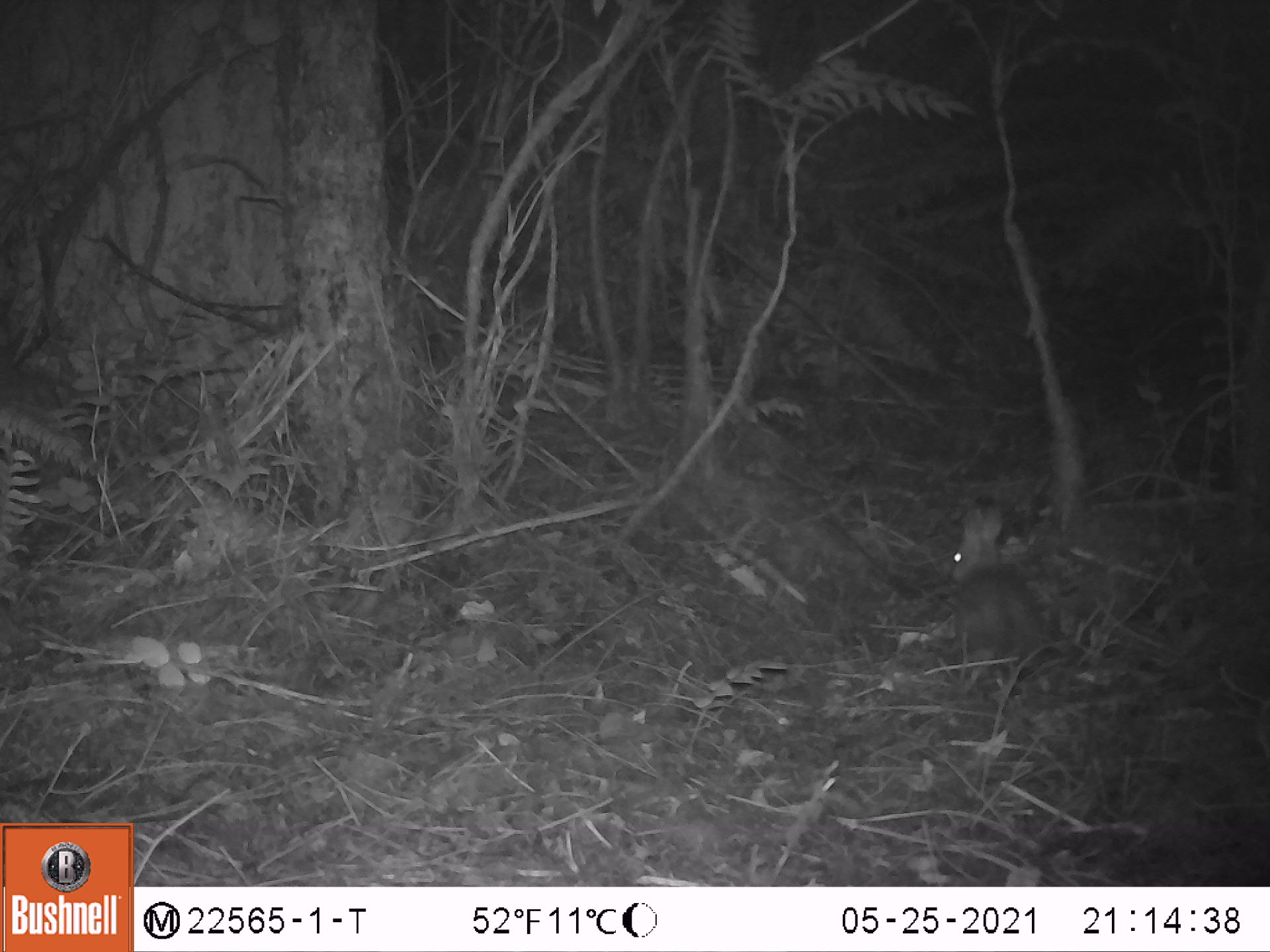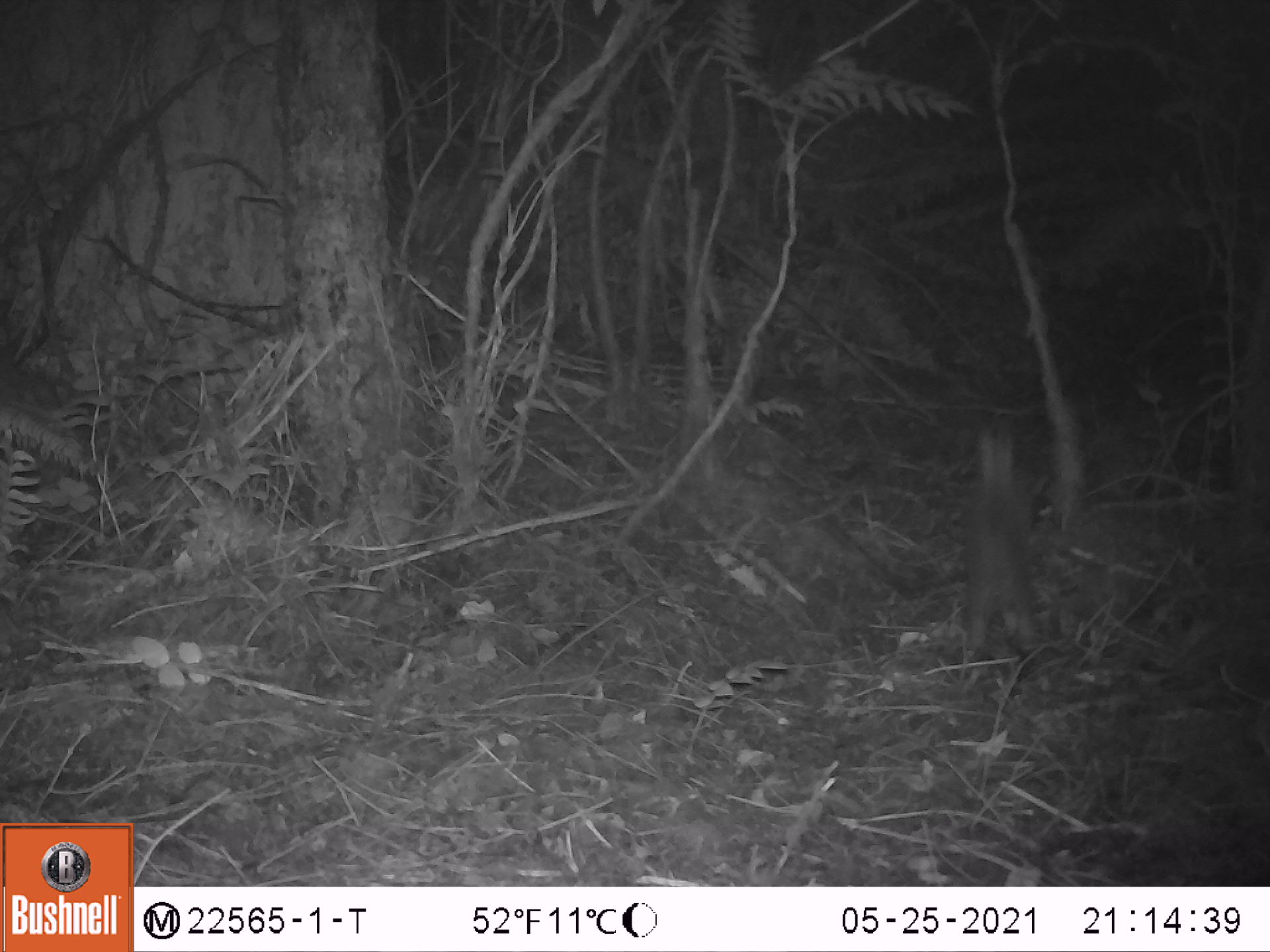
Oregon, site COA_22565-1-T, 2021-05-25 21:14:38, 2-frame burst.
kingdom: Animalia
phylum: Chordata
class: Mammalia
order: Lagomorpha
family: Leporidae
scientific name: Leporidae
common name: hares and rabbits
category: leporidae family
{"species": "leporidae family (hares and rabbits) (Leporidae)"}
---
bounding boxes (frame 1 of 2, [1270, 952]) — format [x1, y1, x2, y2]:
leporidae family: [947, 502, 1048, 683]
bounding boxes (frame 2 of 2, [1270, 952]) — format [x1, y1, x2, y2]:
leporidae family: [959, 433, 1039, 665]